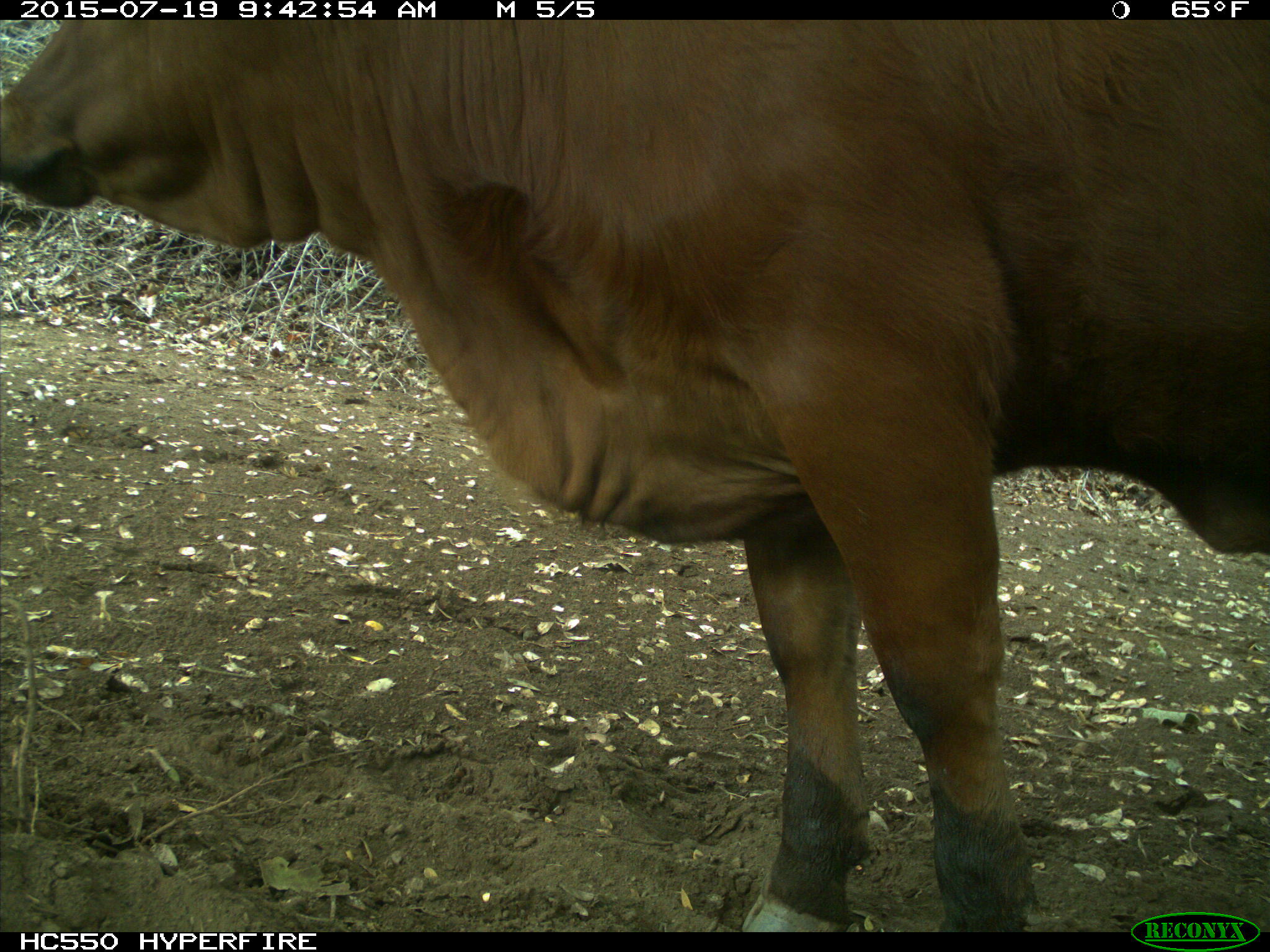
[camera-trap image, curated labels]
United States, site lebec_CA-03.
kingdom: Animalia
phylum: Chordata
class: Mammalia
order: Artiodactyla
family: Bovidae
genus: Bos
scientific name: Bos taurus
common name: domestic cow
Bos taurus (domestic cow).